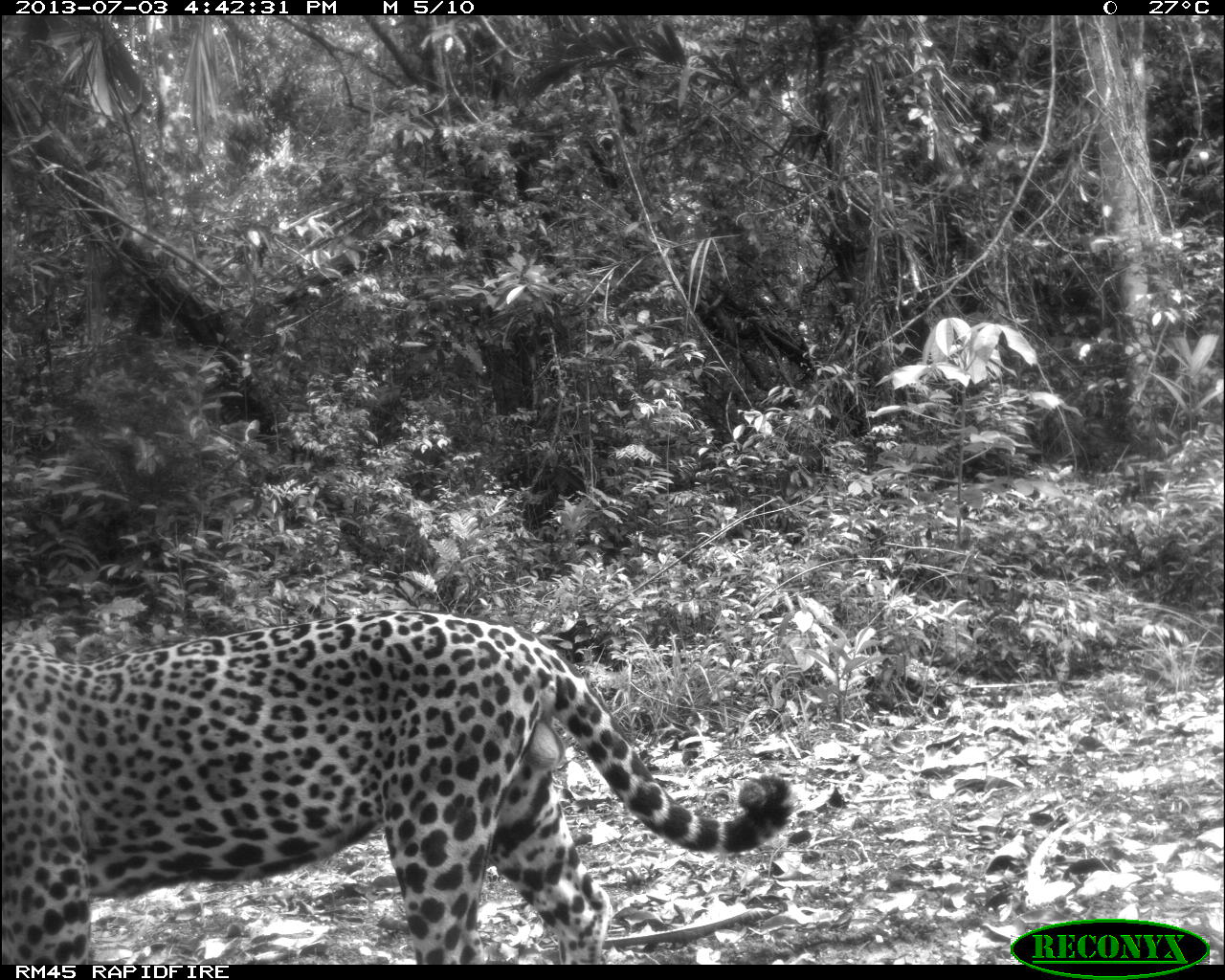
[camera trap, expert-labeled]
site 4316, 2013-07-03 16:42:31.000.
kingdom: Animalia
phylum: Chordata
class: Mammalia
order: Carnivora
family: Felidae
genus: Panthera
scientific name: Panthera onca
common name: jaguar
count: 1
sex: male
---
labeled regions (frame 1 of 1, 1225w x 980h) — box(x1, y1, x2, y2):
panthera onca: box(0, 609, 792, 965)